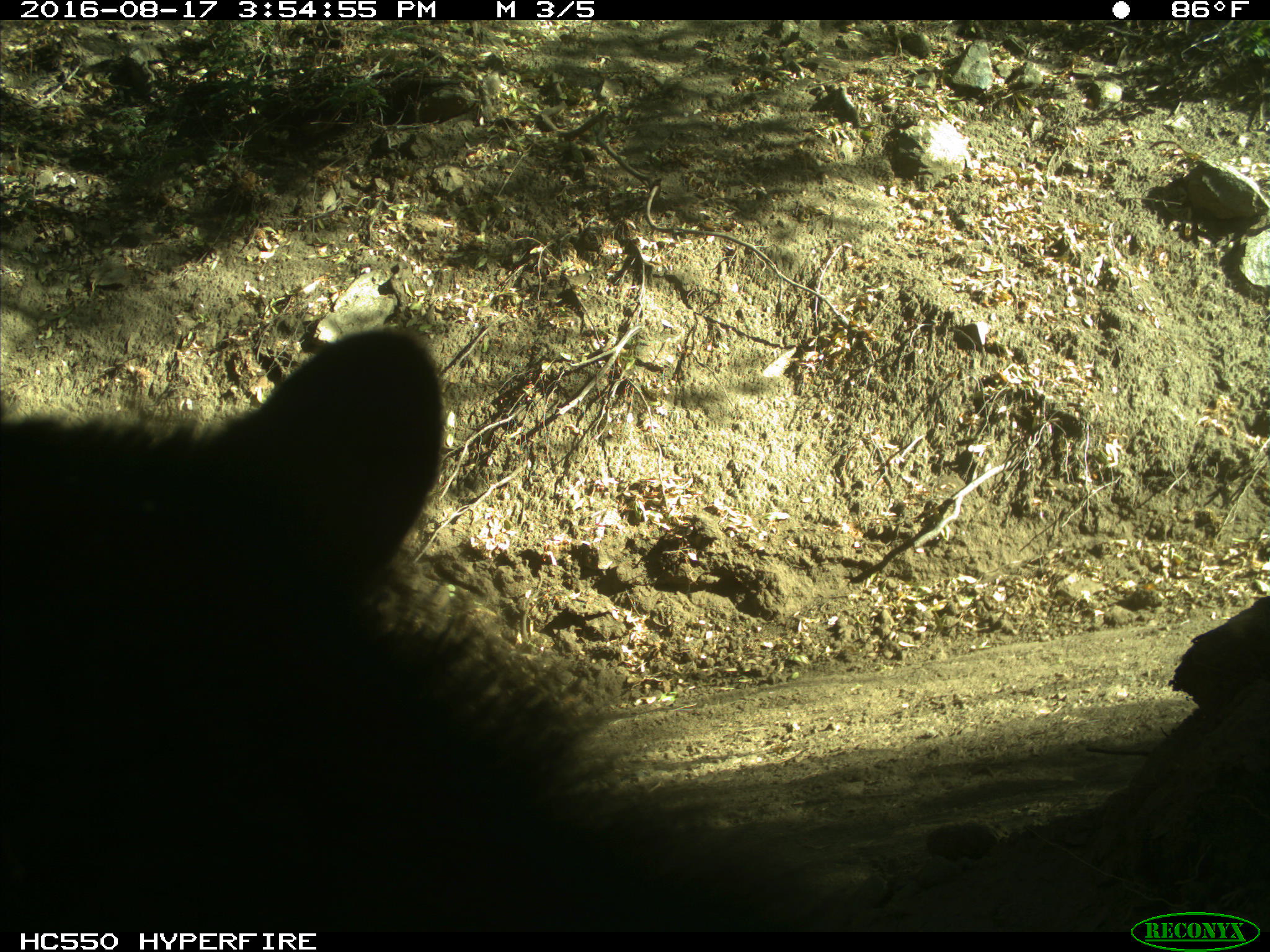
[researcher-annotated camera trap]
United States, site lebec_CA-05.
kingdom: Animalia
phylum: Chordata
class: Mammalia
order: Carnivora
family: Ursidae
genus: Ursus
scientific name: Ursus americanus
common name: american black bear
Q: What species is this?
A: Ursus americanus (american black bear).